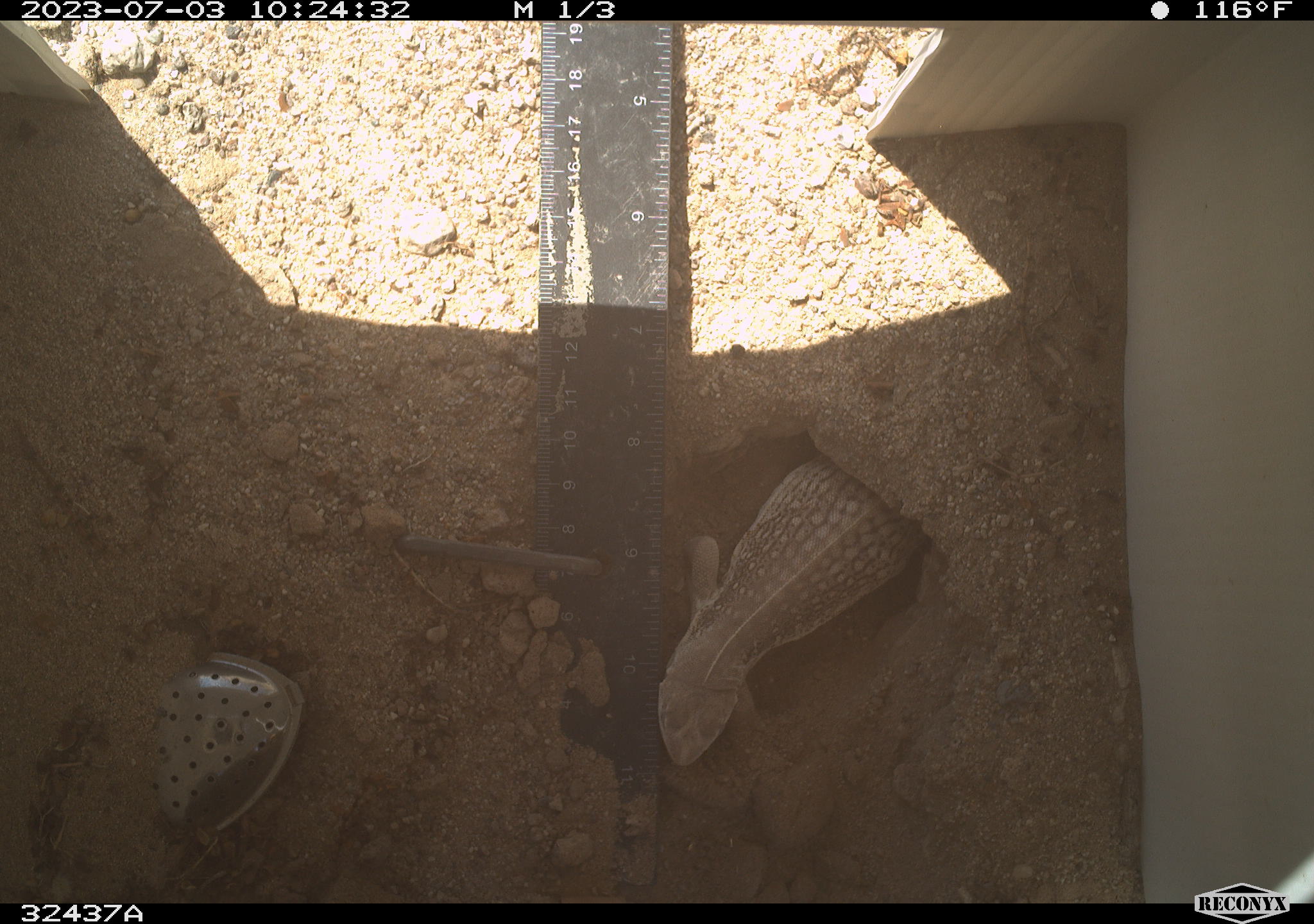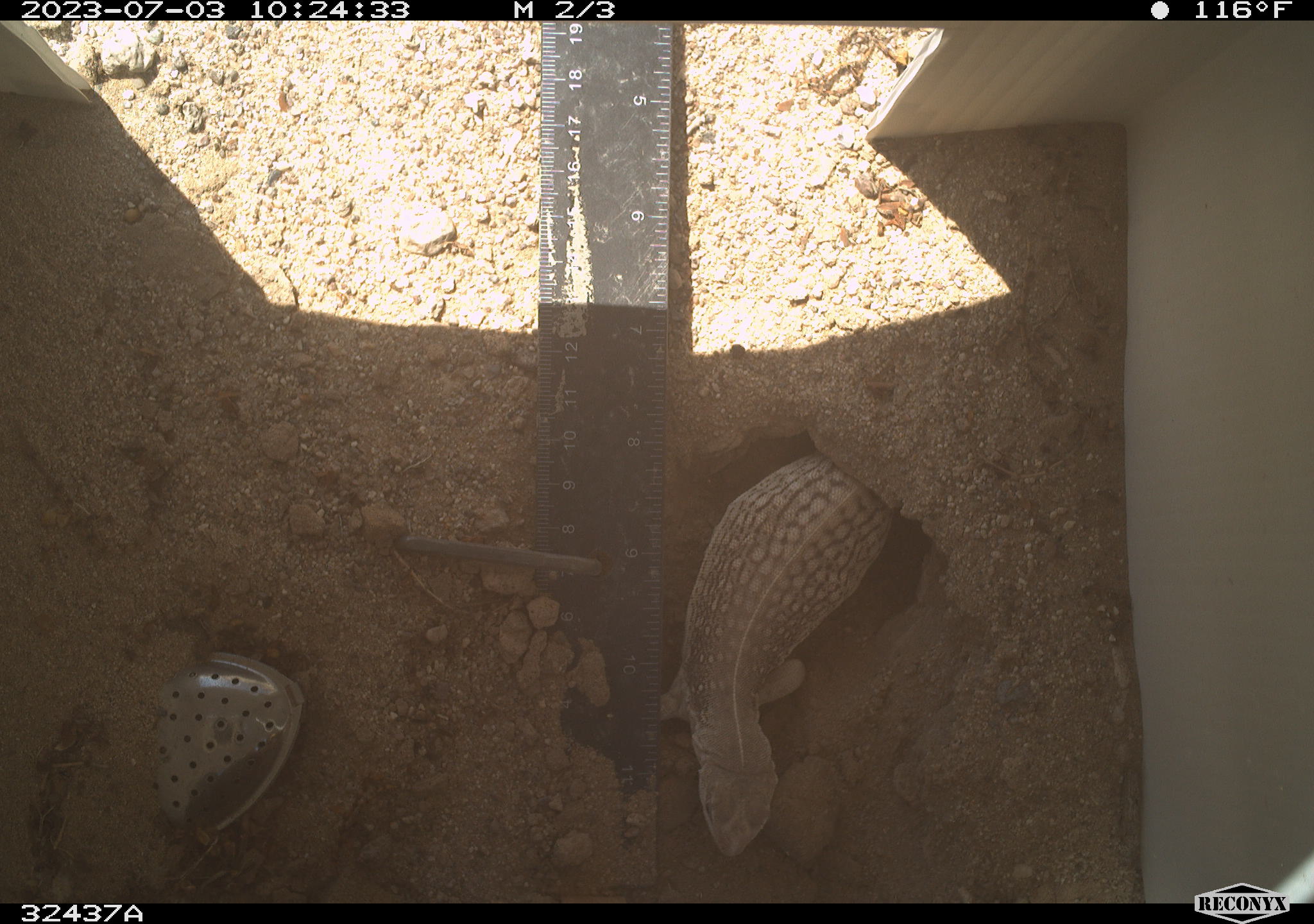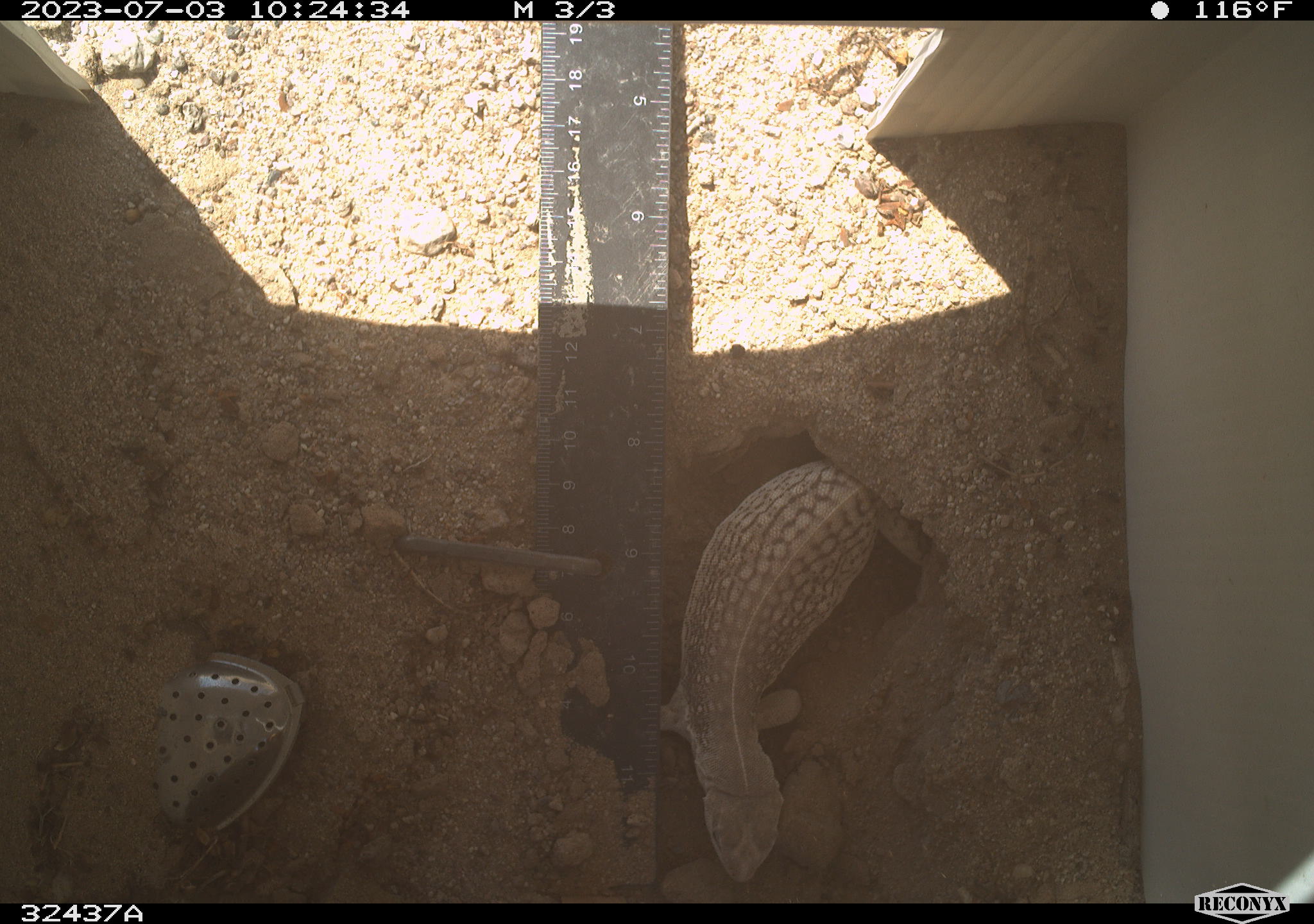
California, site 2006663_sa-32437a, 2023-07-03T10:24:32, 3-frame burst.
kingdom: Animalia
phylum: Chordata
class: Reptilia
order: Squamata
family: Iguanidae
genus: Dipsosaurus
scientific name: Dipsosaurus dorsalis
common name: common desert iguana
Common desert iguana (Dipsosaurus dorsalis).